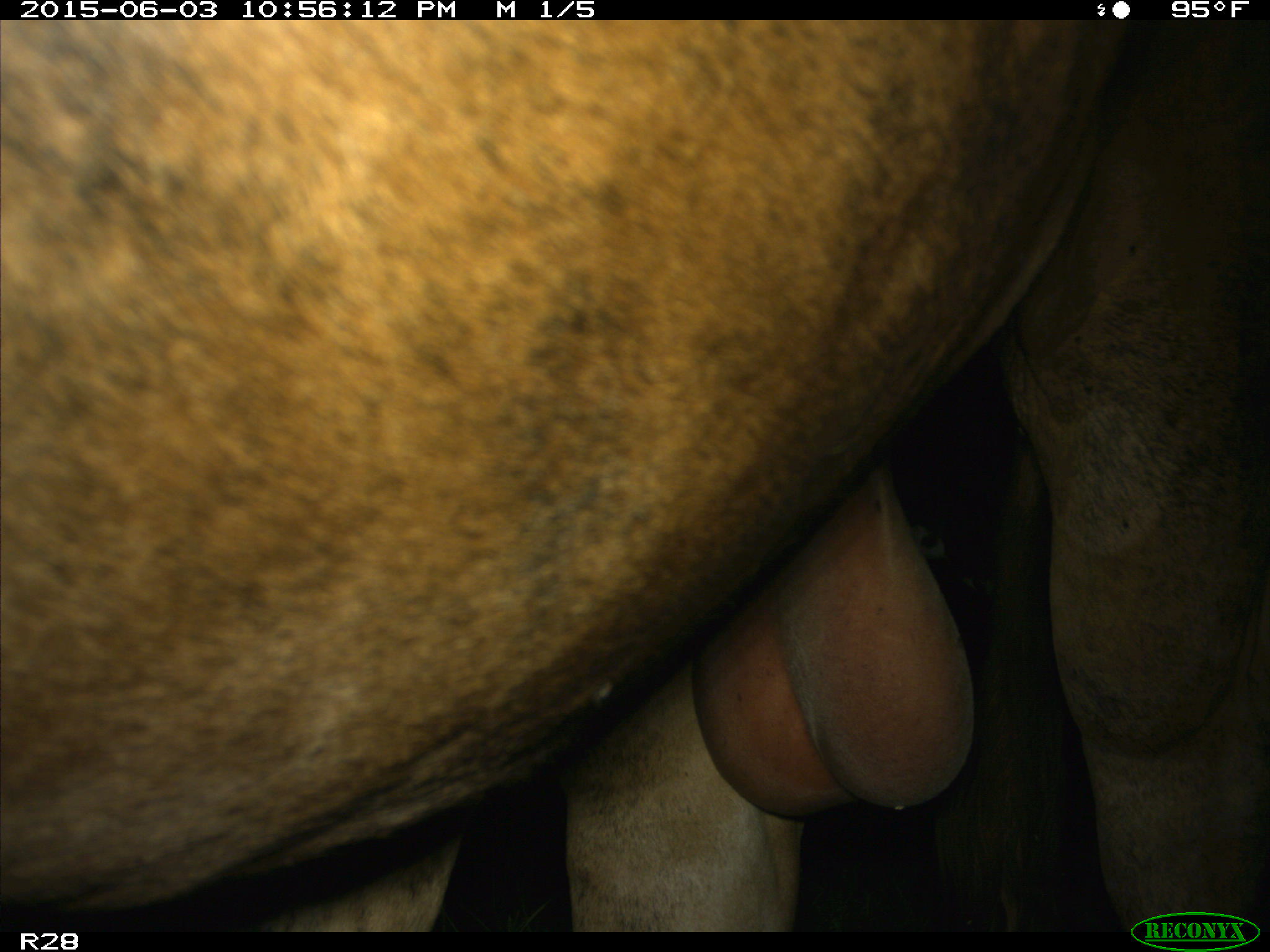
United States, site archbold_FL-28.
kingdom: Animalia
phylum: Chordata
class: Mammalia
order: Artiodactyla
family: Bovidae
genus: Bos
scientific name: Bos taurus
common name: domestic cow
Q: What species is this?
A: Bos taurus (domestic cow).